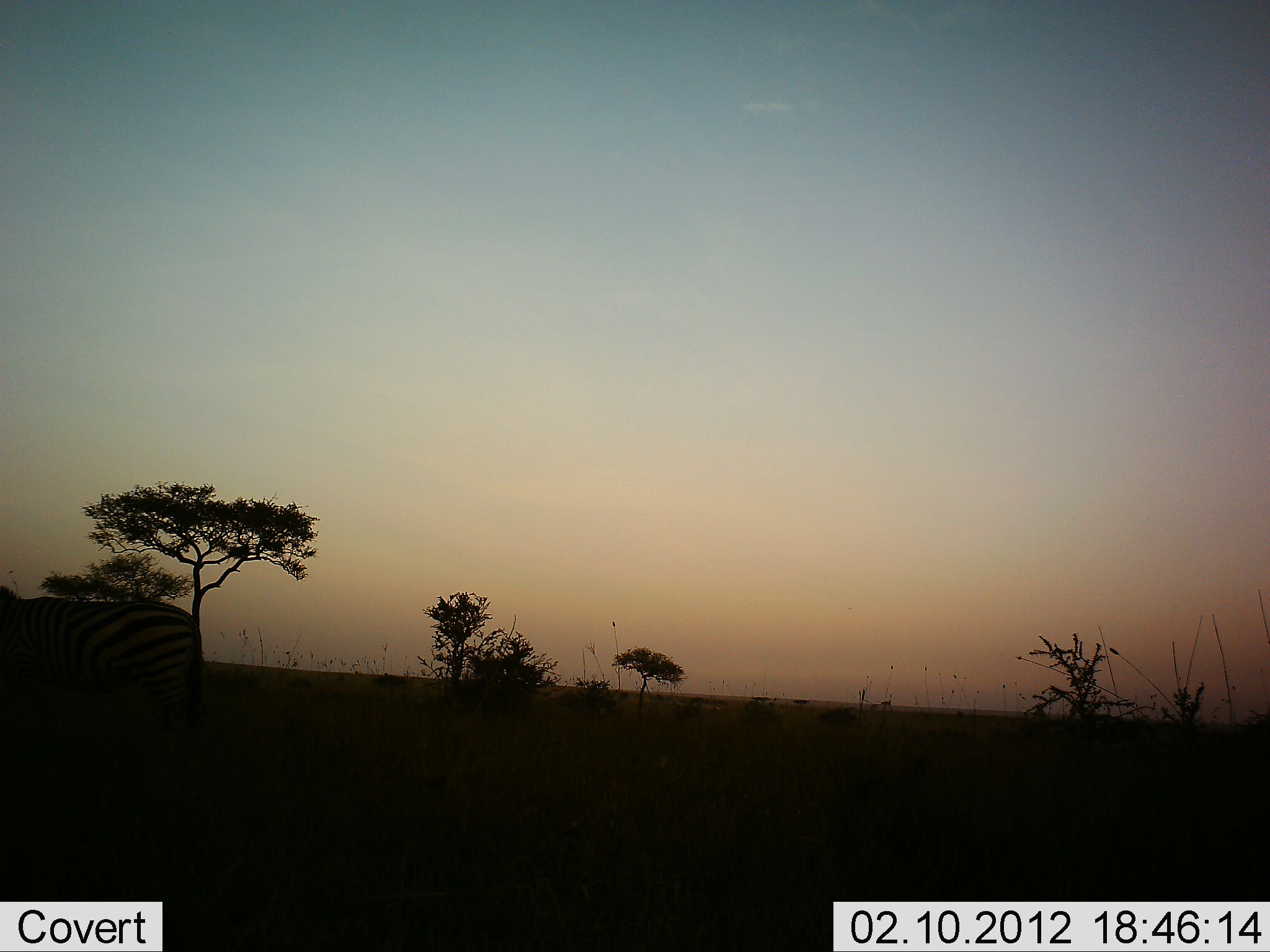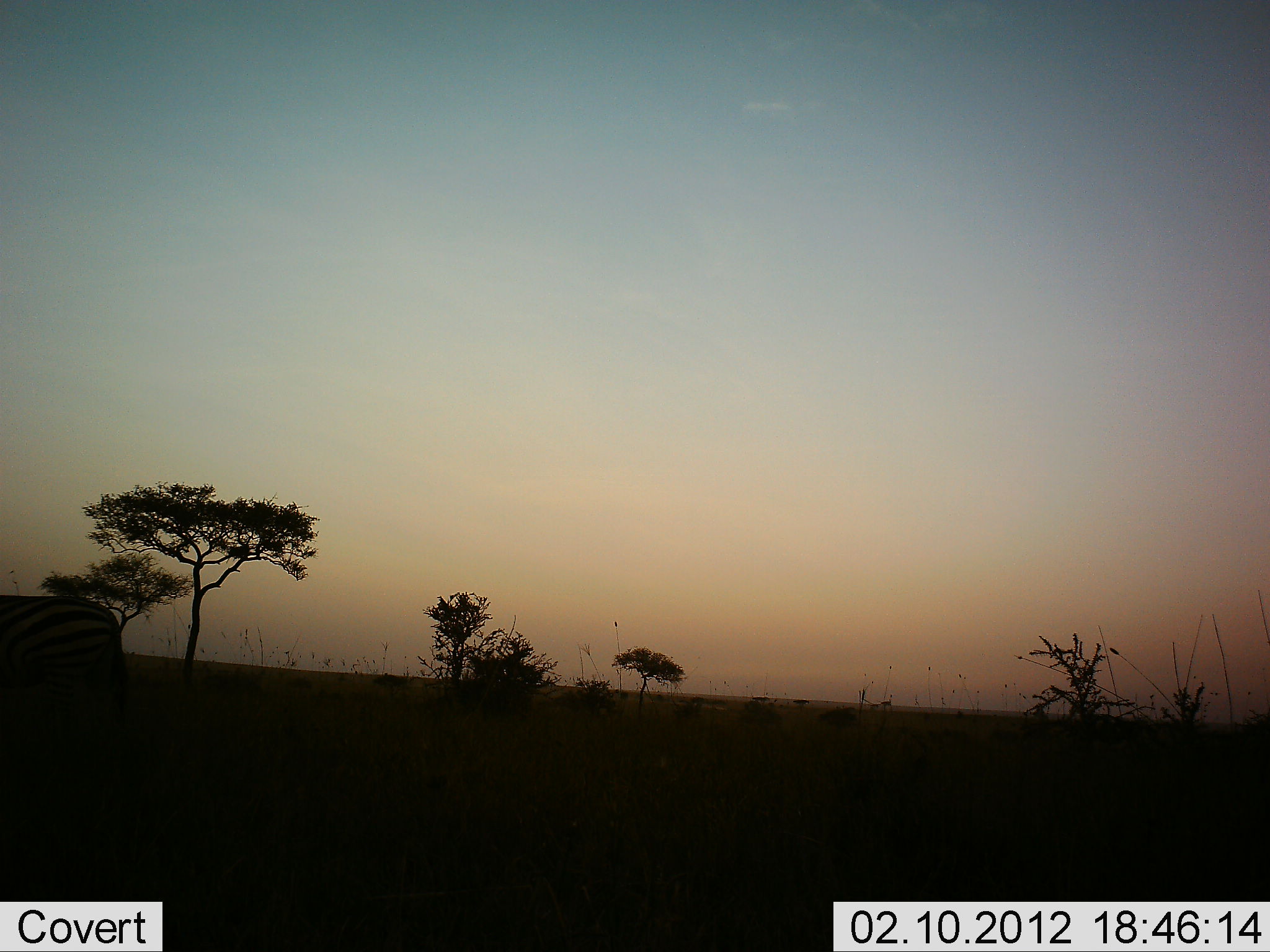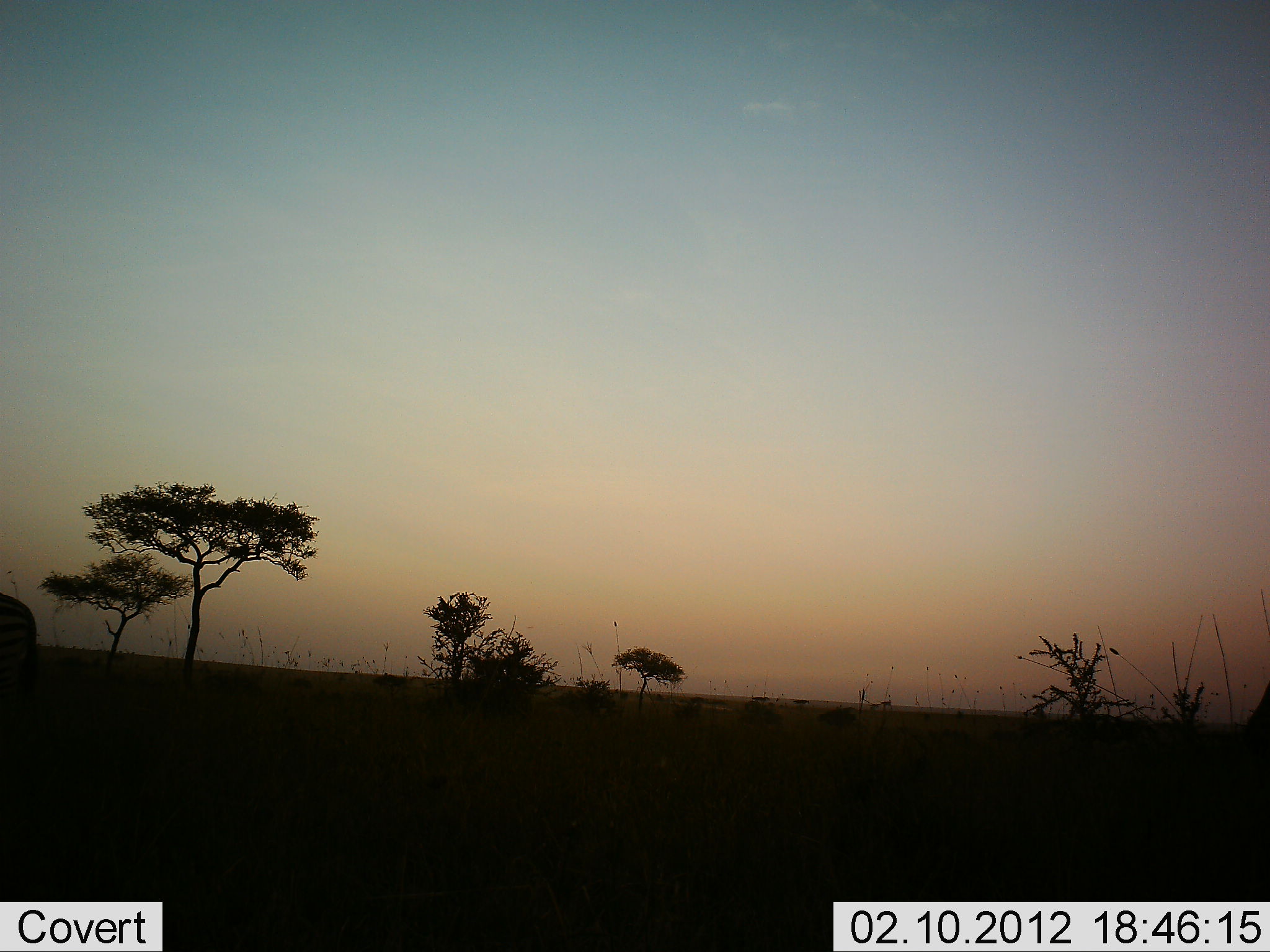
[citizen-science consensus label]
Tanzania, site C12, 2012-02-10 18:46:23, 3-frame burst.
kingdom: Animalia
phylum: Chordata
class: Mammalia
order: Perissodactyla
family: Equidae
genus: Equus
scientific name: Equus quagga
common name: plains zebra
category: zebra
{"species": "zebra (plains zebra) (Equus quagga)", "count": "1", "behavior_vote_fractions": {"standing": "0%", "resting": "0%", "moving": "100%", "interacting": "0%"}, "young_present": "0%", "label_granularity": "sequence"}